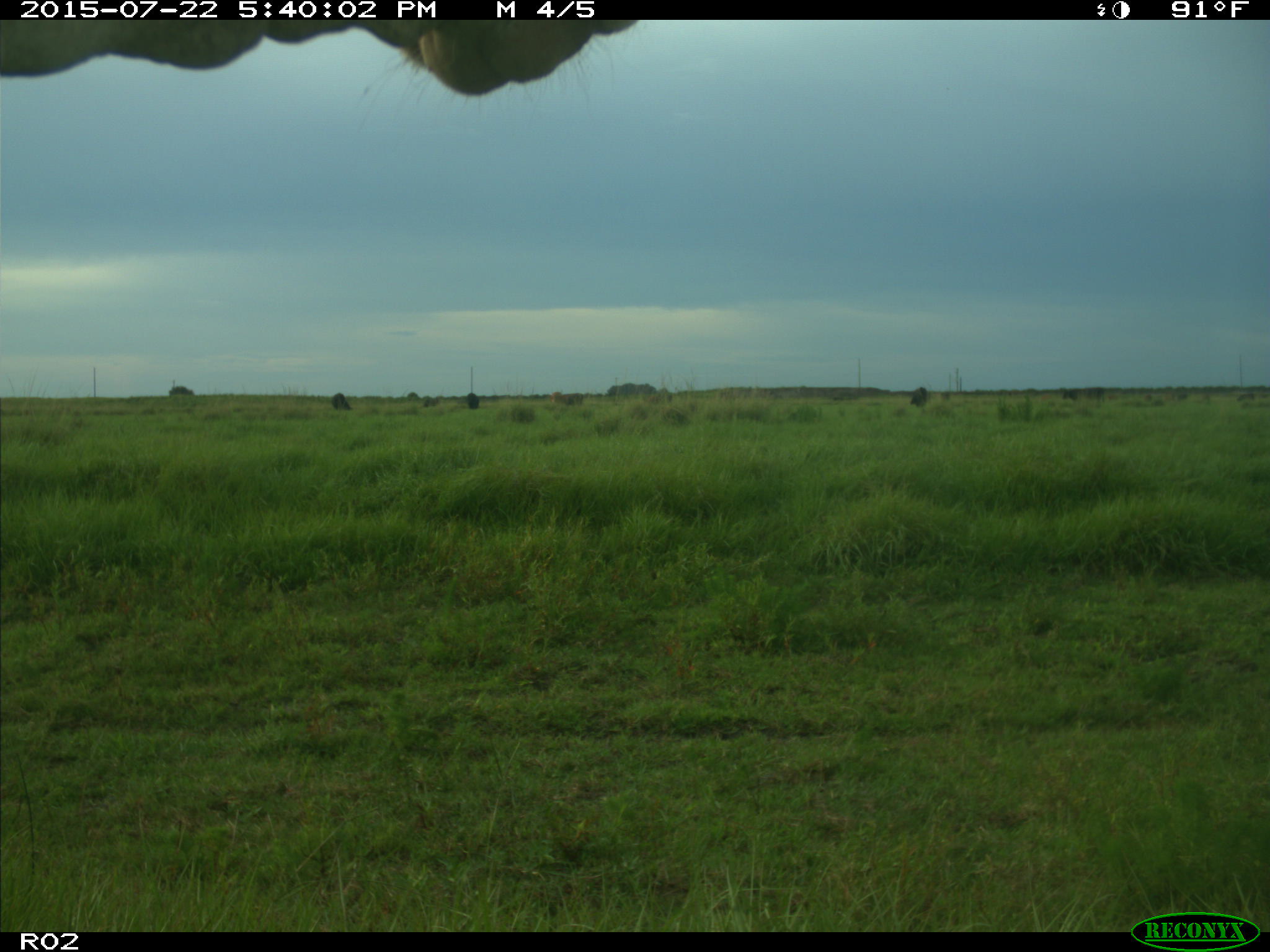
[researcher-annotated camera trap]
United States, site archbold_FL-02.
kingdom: Animalia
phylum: Chordata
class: Mammalia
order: Artiodactyla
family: Bovidae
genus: Bos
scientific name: Bos taurus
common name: domestic cow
Bos taurus (domestic cow).